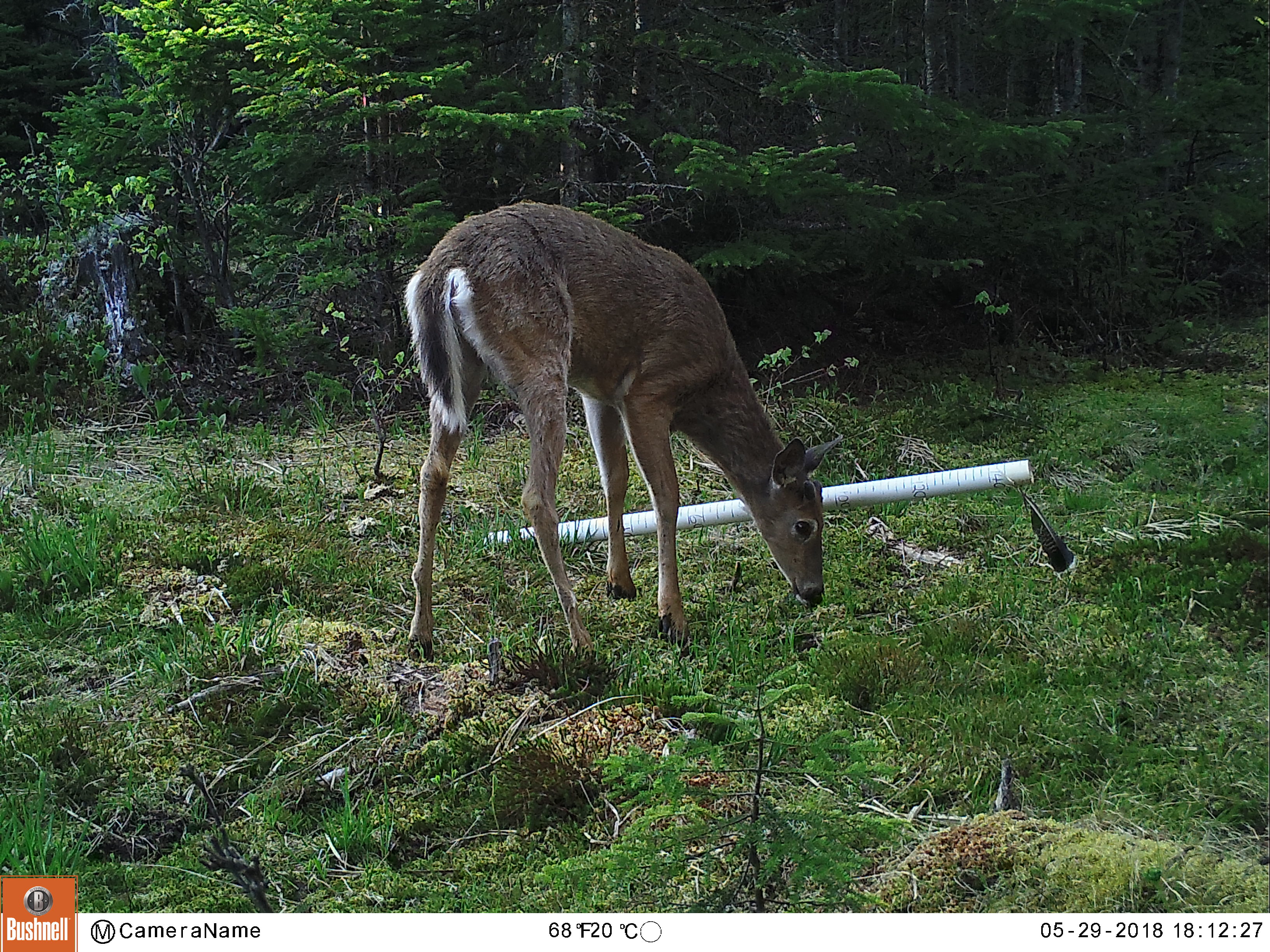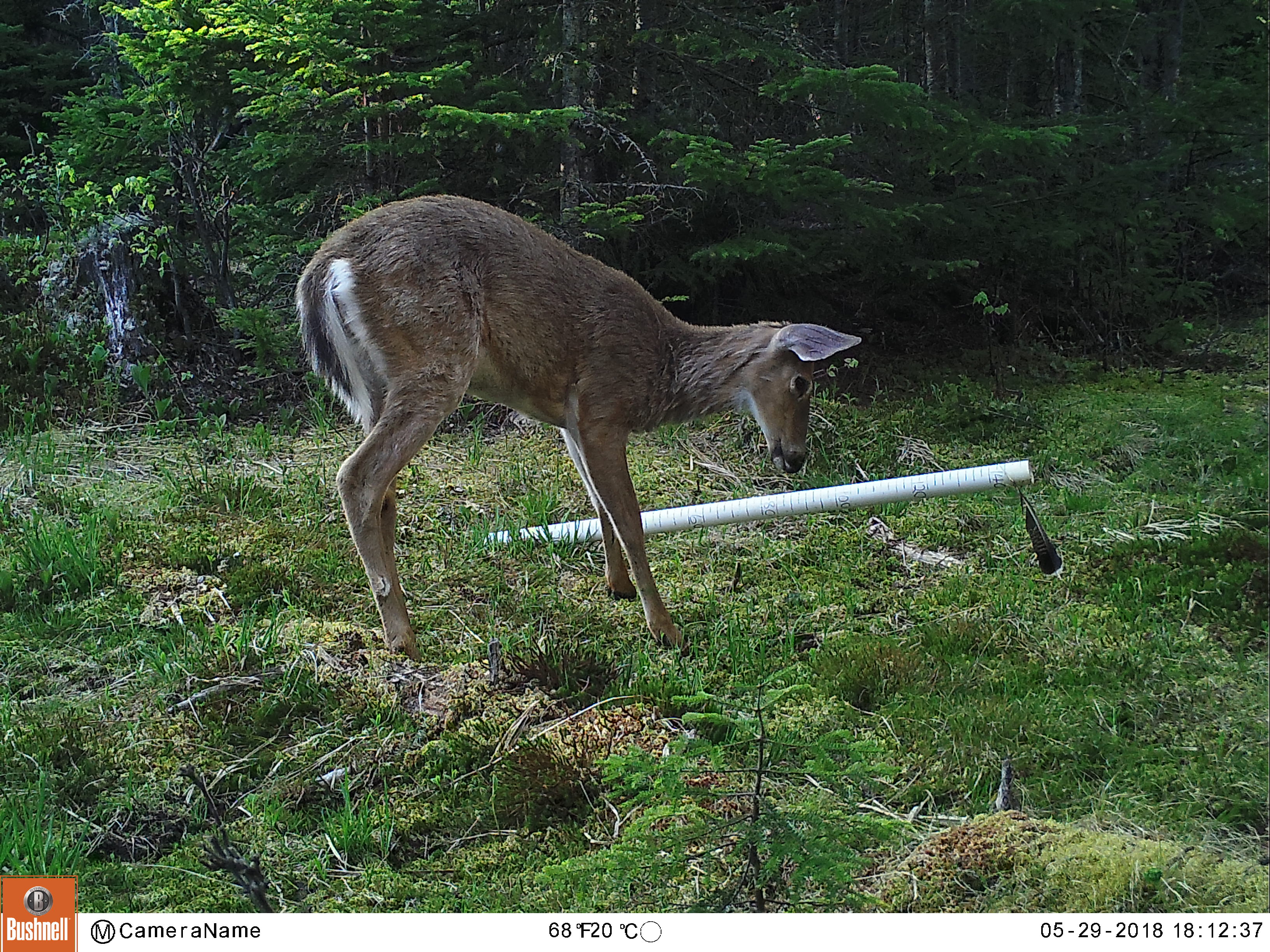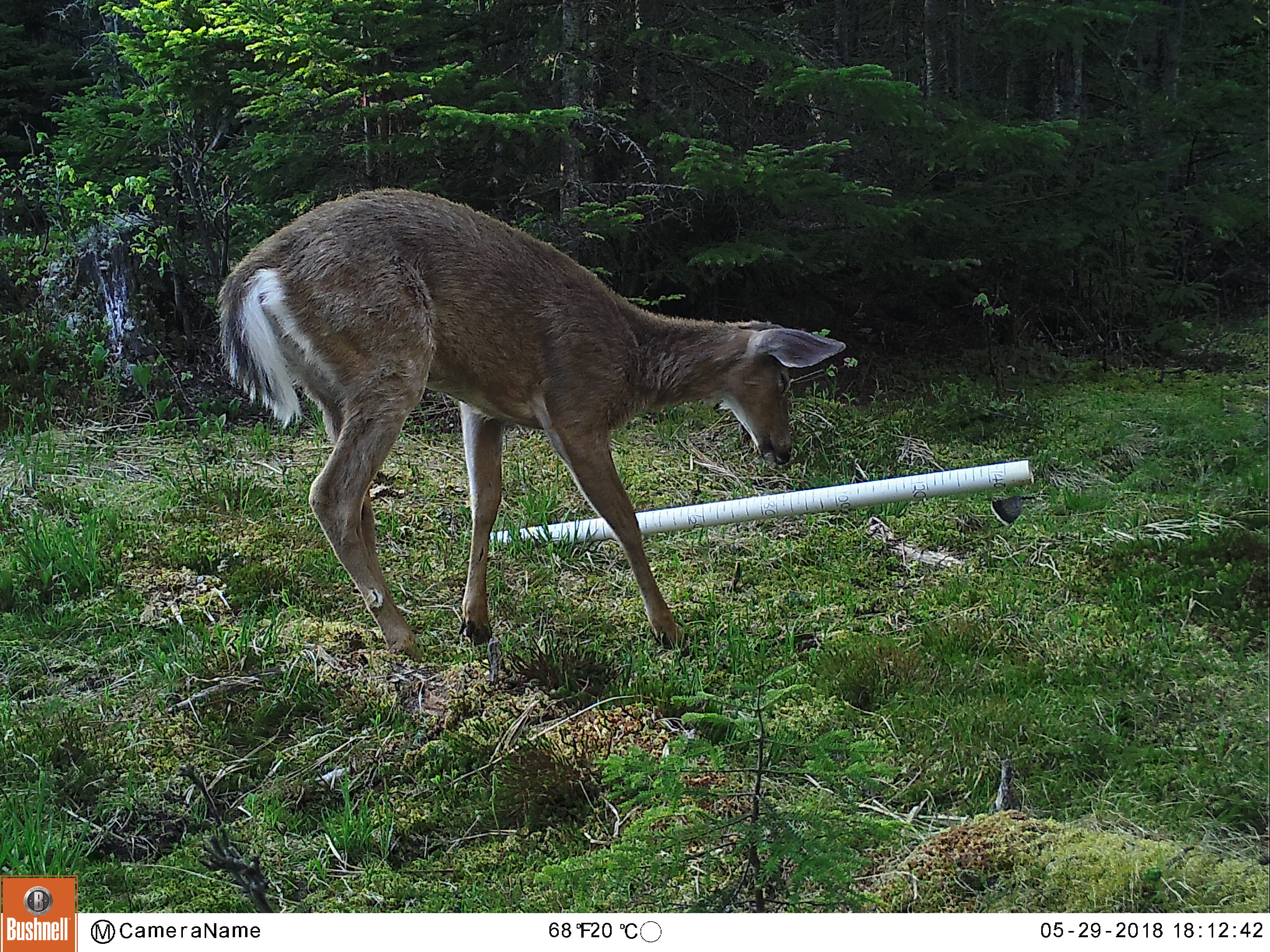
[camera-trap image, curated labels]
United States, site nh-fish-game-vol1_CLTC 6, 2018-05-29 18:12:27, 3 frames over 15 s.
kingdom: Animalia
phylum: Chordata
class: Mammalia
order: Artiodactyla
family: Cervidae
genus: Odocoileus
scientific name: Odocoileus virginianus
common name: white-tailed deer